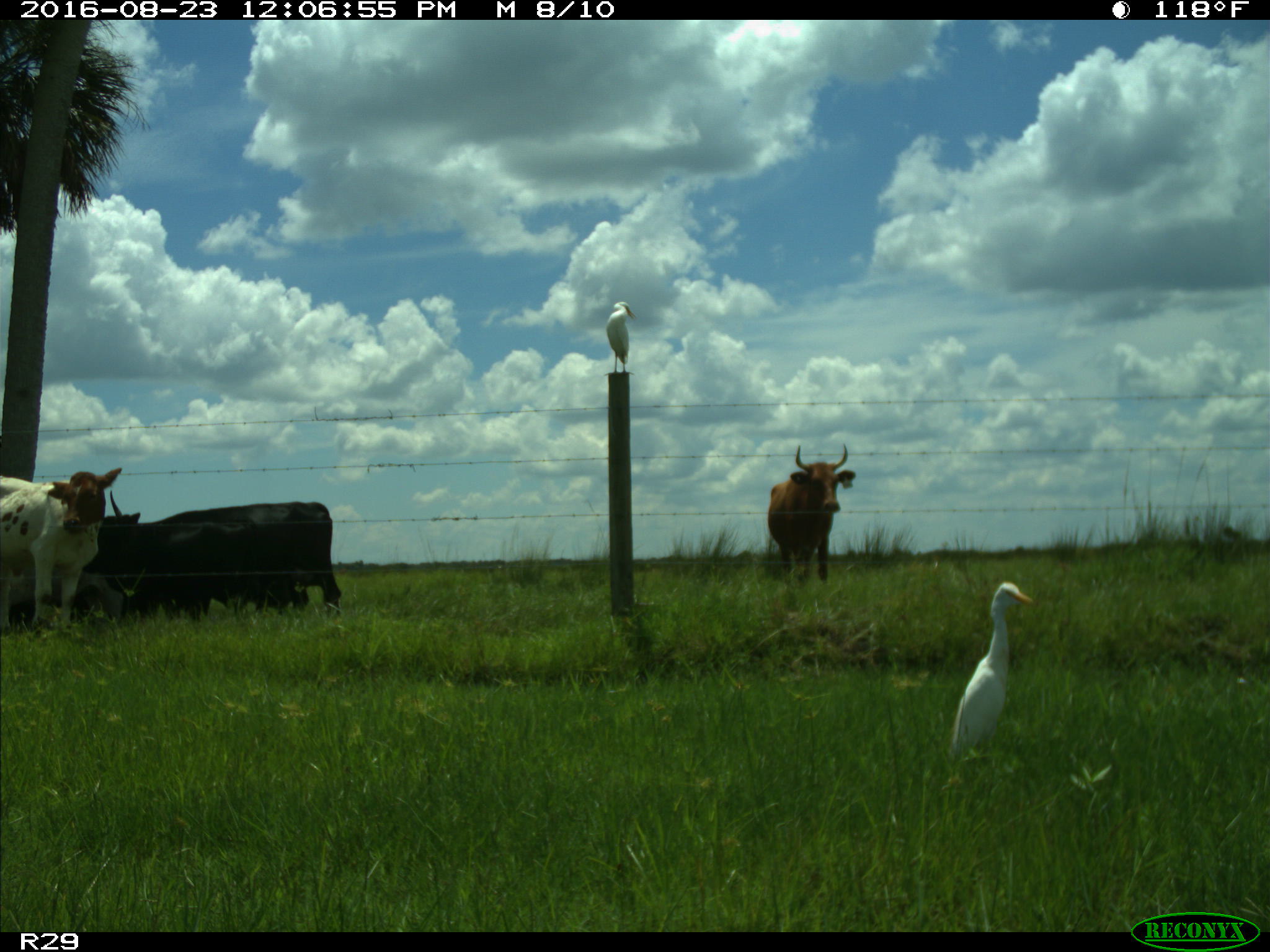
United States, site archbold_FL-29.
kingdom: Animalia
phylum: Chordata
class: Mammalia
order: Artiodactyla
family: Bovidae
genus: Bos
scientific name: Bos taurus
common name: domestic cow